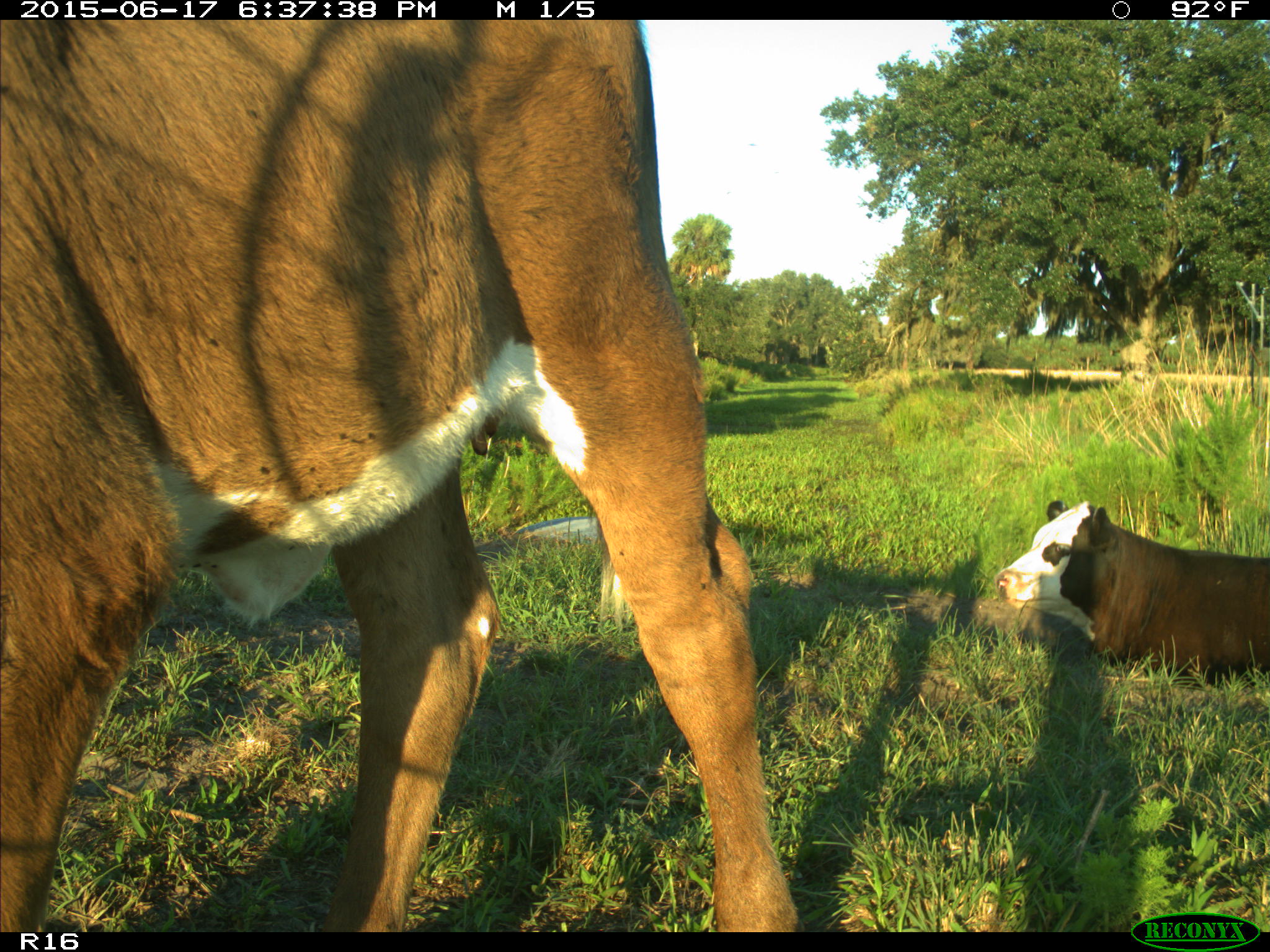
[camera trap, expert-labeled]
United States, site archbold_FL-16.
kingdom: Animalia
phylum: Chordata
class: Mammalia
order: Artiodactyla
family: Bovidae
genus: Bos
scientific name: Bos taurus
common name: domestic cow